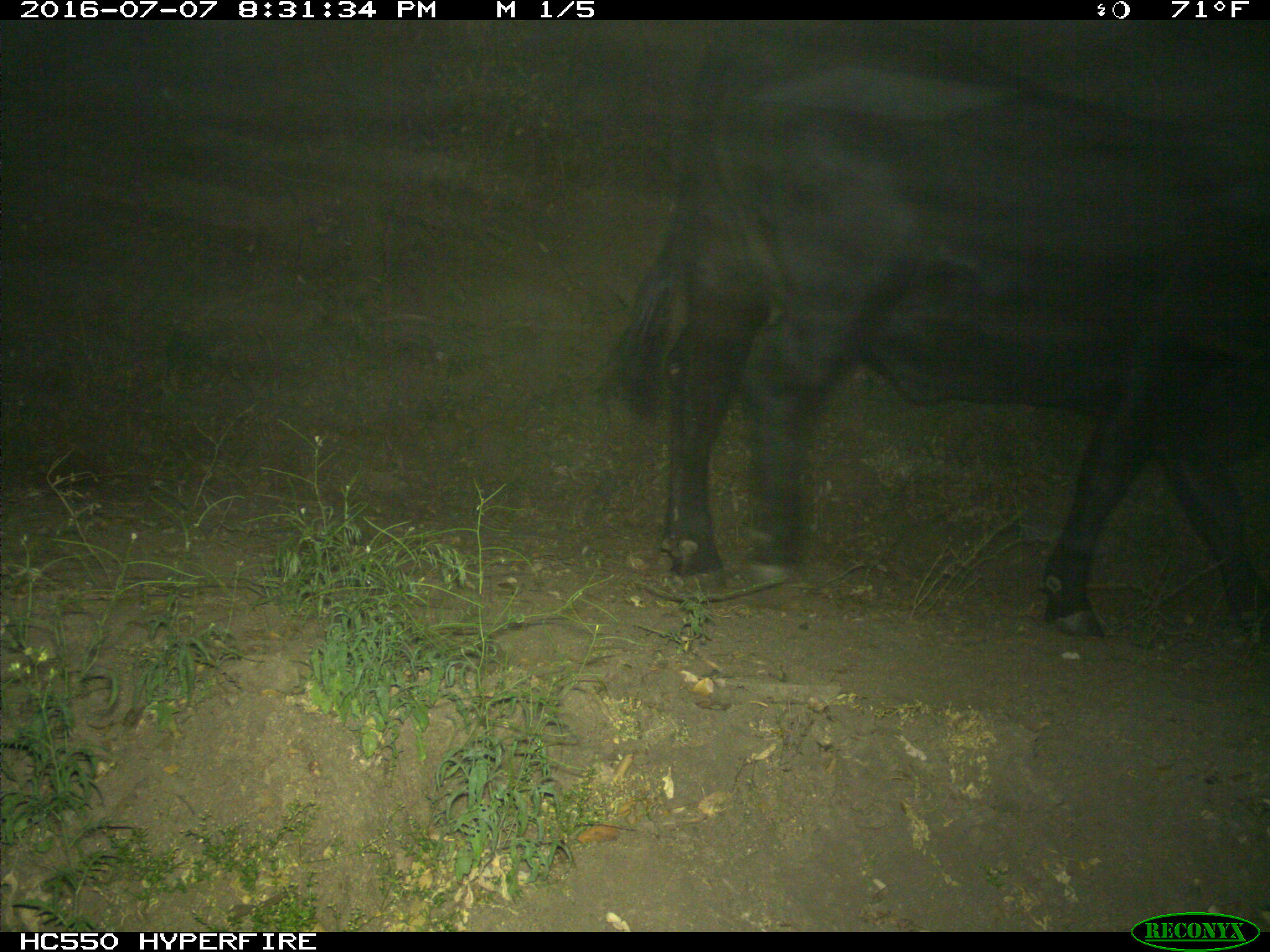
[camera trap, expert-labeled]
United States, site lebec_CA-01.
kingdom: Animalia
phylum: Chordata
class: Mammalia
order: Artiodactyla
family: Bovidae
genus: Bos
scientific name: Bos taurus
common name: domestic cow